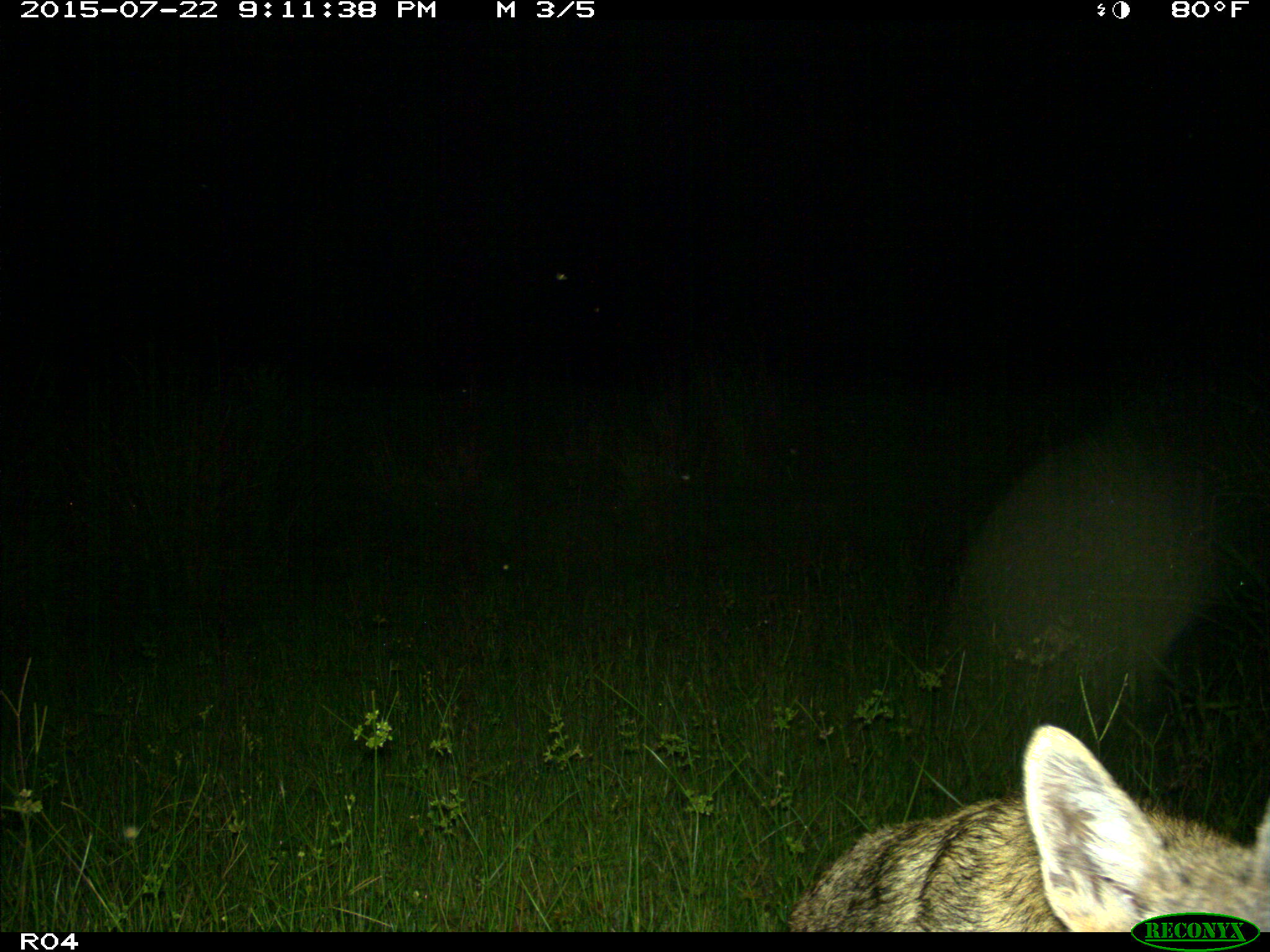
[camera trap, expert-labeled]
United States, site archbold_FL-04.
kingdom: Animalia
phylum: Chordata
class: Mammalia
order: Carnivora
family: Canidae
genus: Canis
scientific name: Canis latrans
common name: coyote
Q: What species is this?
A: Canis latrans (coyote).